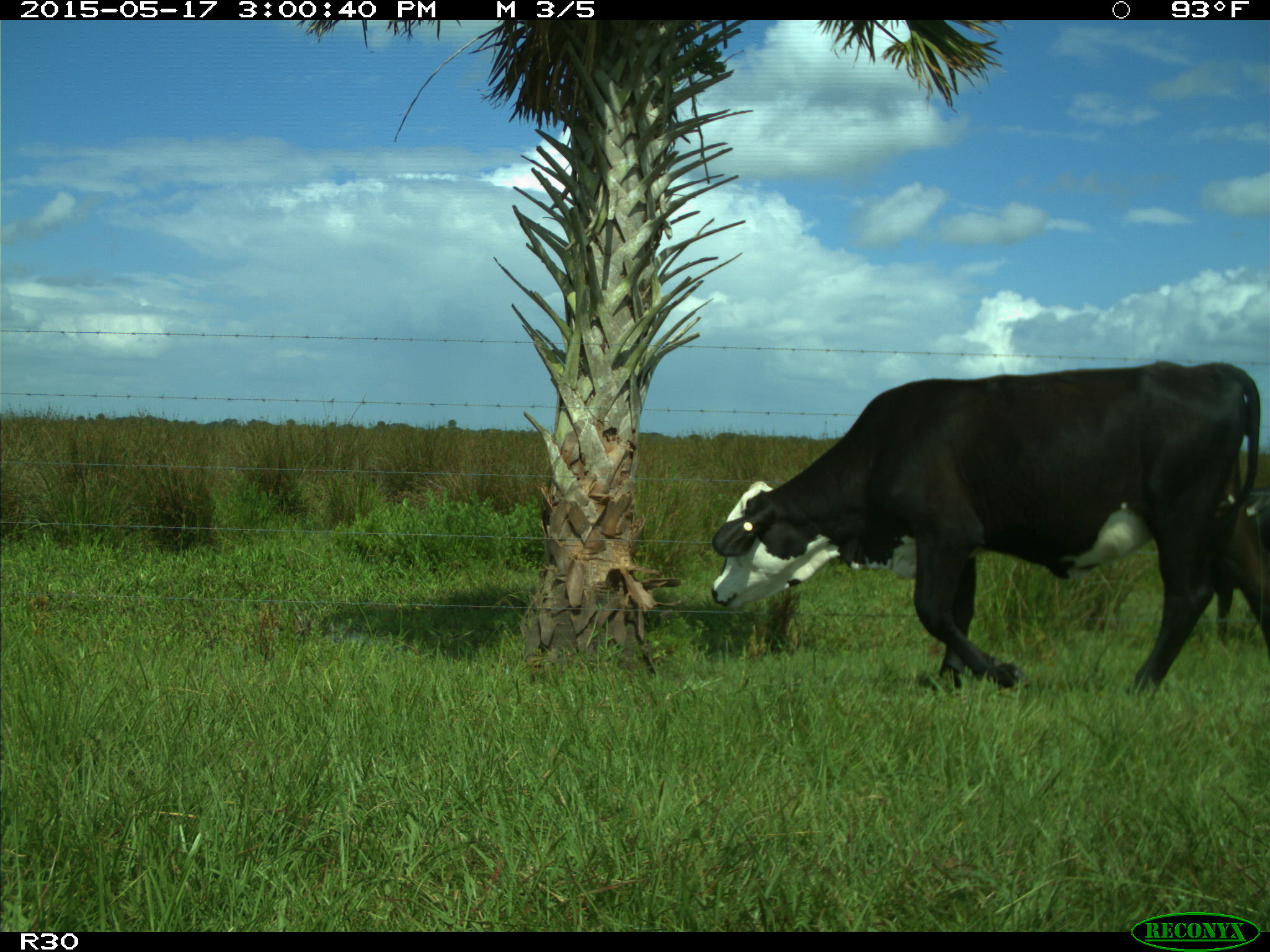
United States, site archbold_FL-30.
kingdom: Animalia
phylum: Chordata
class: Mammalia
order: Artiodactyla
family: Bovidae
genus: Bos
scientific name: Bos taurus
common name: domestic cow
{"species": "Bos taurus (domestic cow)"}